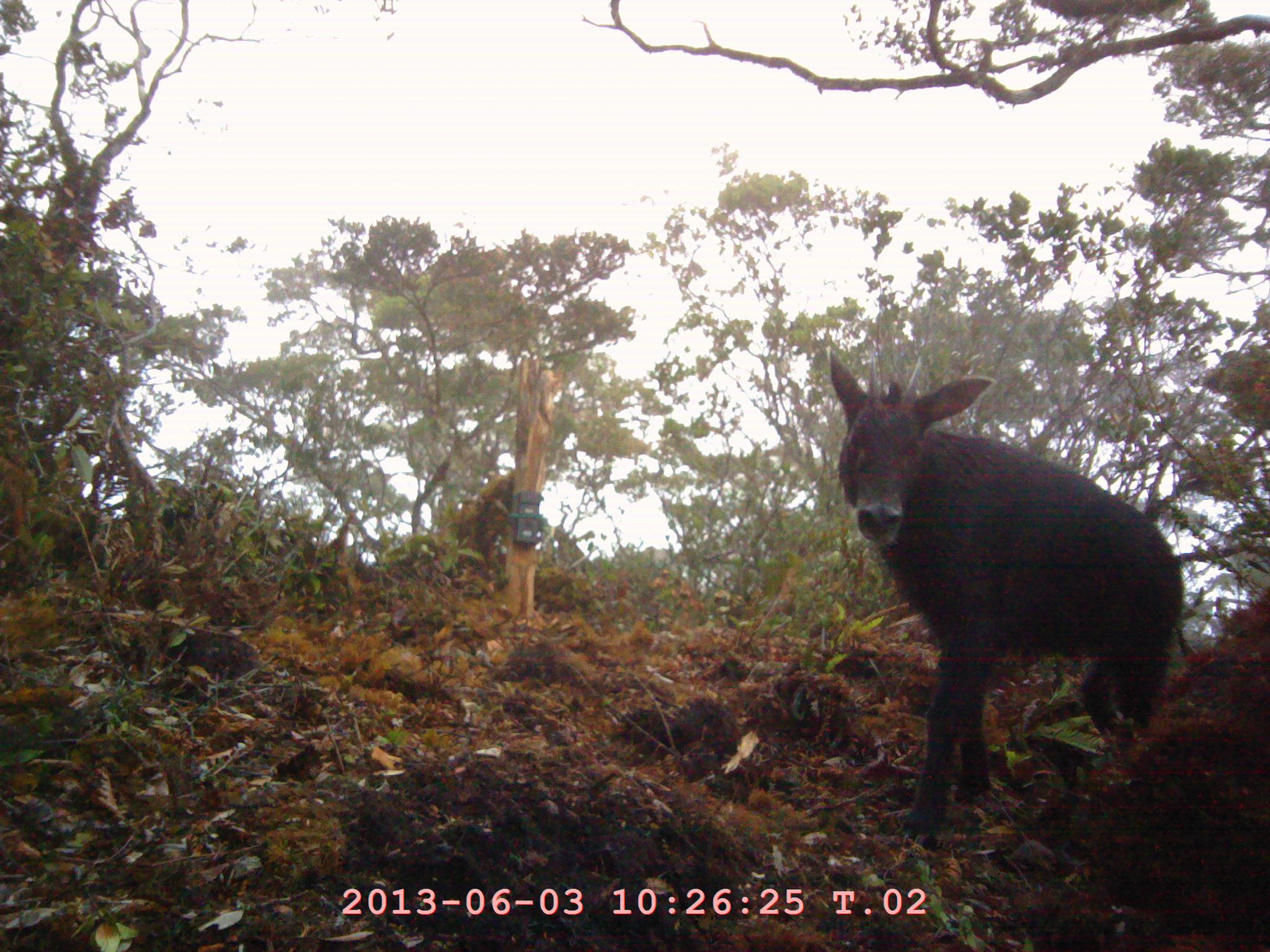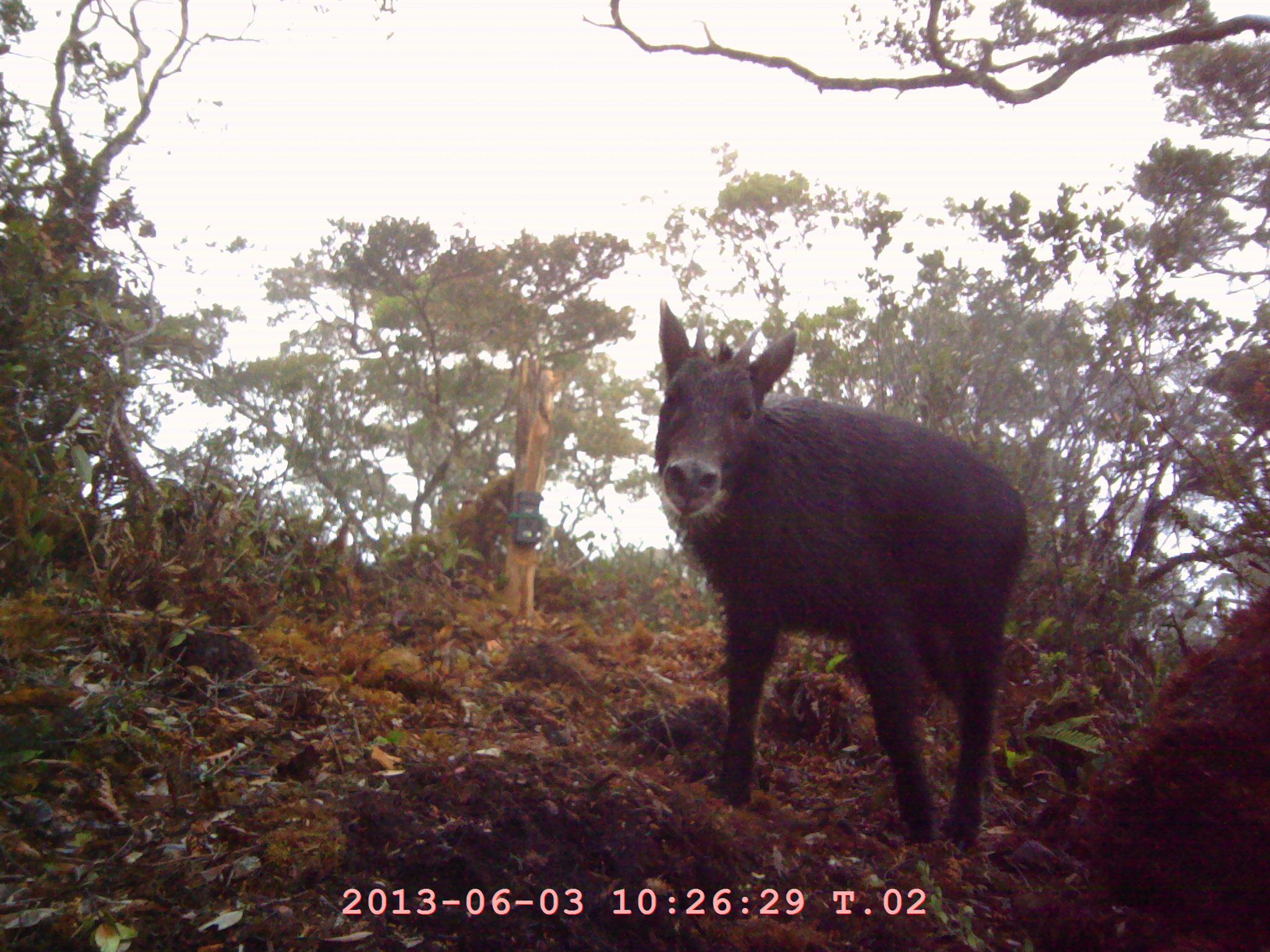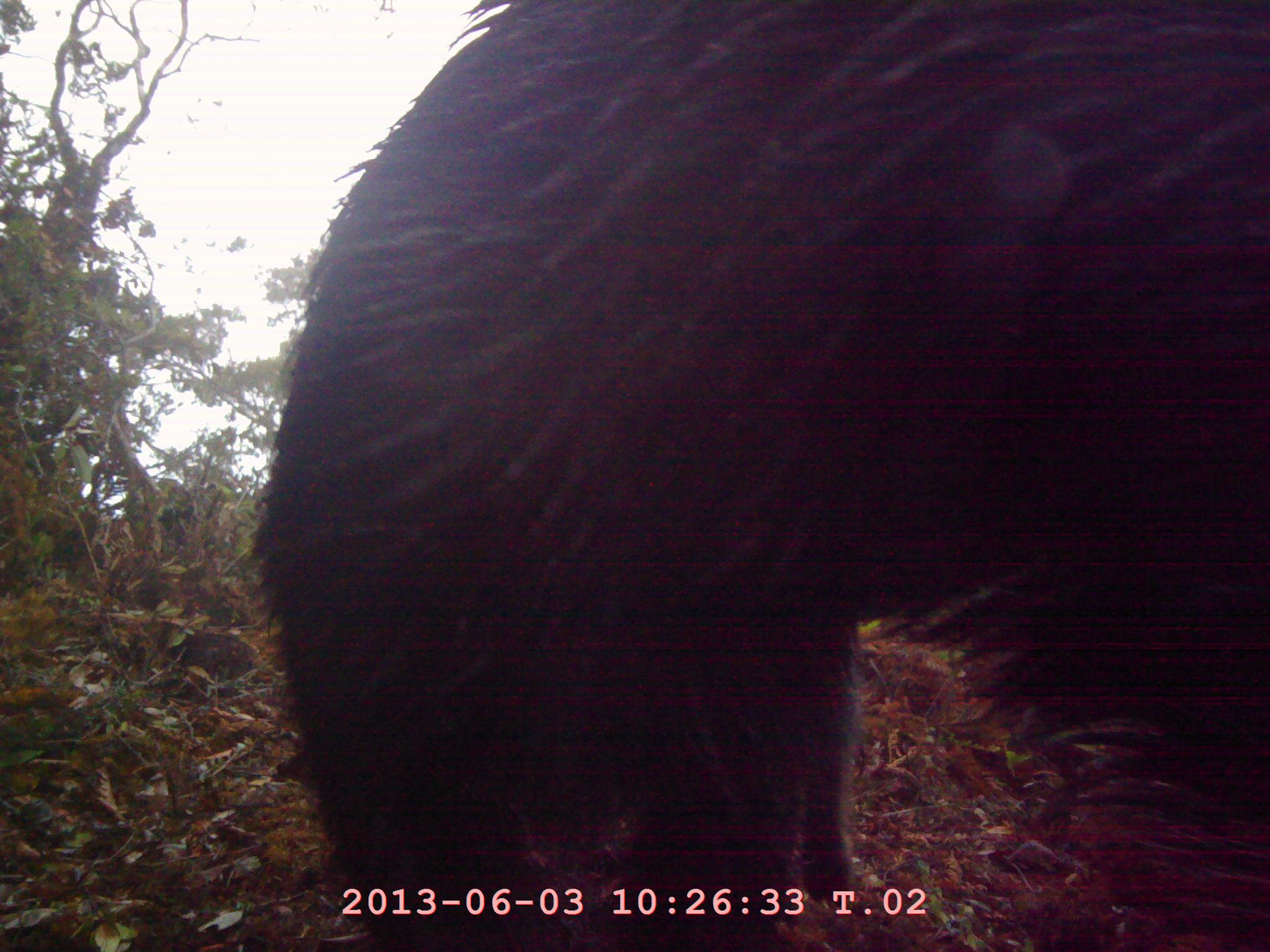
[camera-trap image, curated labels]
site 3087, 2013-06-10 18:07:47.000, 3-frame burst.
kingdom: Animalia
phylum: Chordata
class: Mammalia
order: Artiodactyla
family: Bovidae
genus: Capricornis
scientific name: Capricornis sumatraensis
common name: southern serow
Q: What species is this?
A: Capricornis sumatraensis (southern serow).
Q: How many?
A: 1.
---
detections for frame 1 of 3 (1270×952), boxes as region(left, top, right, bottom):
capricornis sumatraensis: region(826, 350, 1182, 845)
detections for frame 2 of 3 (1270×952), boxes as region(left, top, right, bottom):
capricornis sumatraensis: region(653, 298, 1027, 849)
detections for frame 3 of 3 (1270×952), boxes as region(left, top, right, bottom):
capricornis sumatraensis: region(243, 0, 1270, 951)